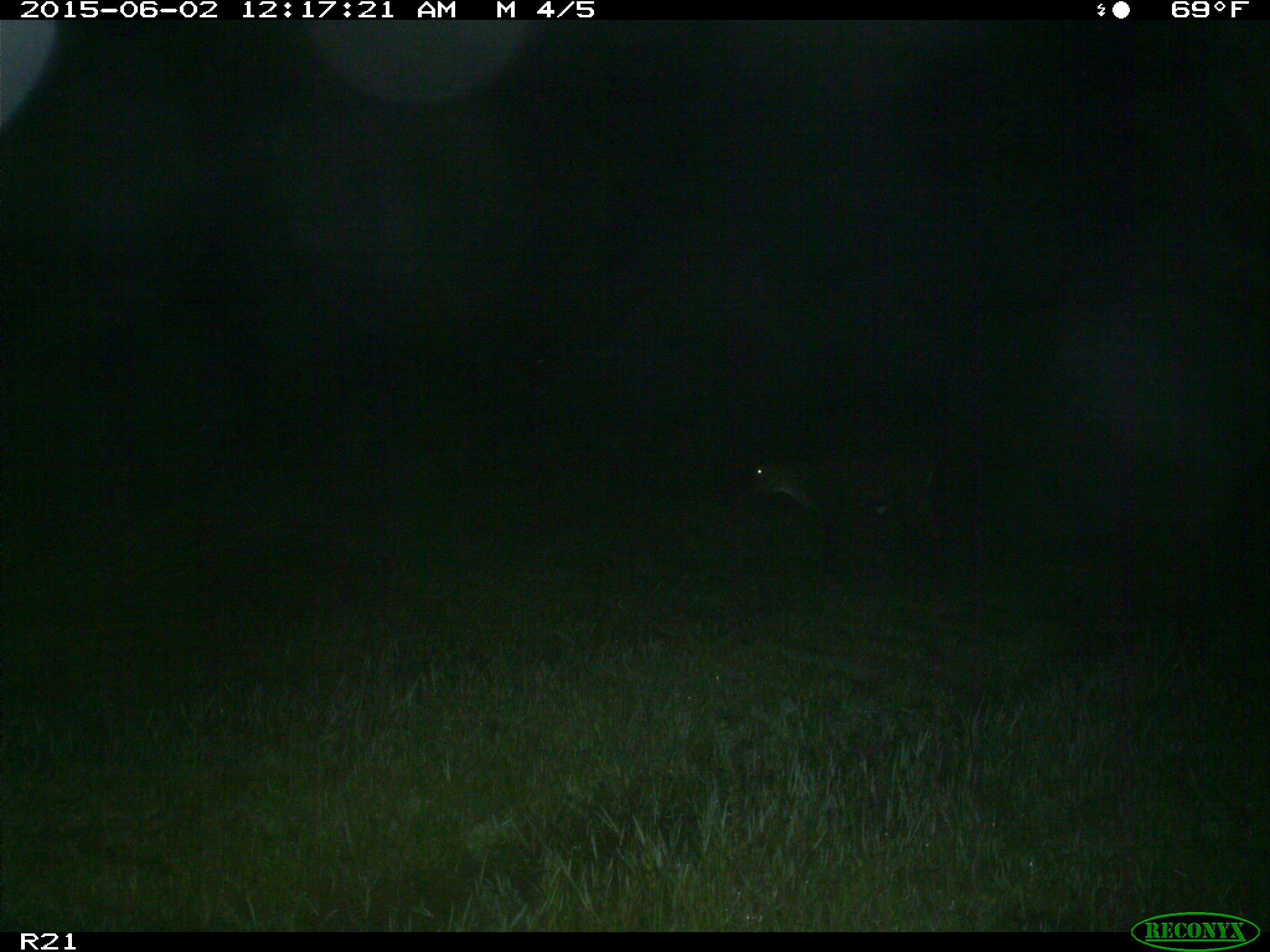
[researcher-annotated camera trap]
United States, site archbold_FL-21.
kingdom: Animalia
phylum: Chordata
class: Mammalia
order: Artiodactyla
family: Bovidae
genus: Bos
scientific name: Bos taurus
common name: domestic cow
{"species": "Bos taurus (domestic cow)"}